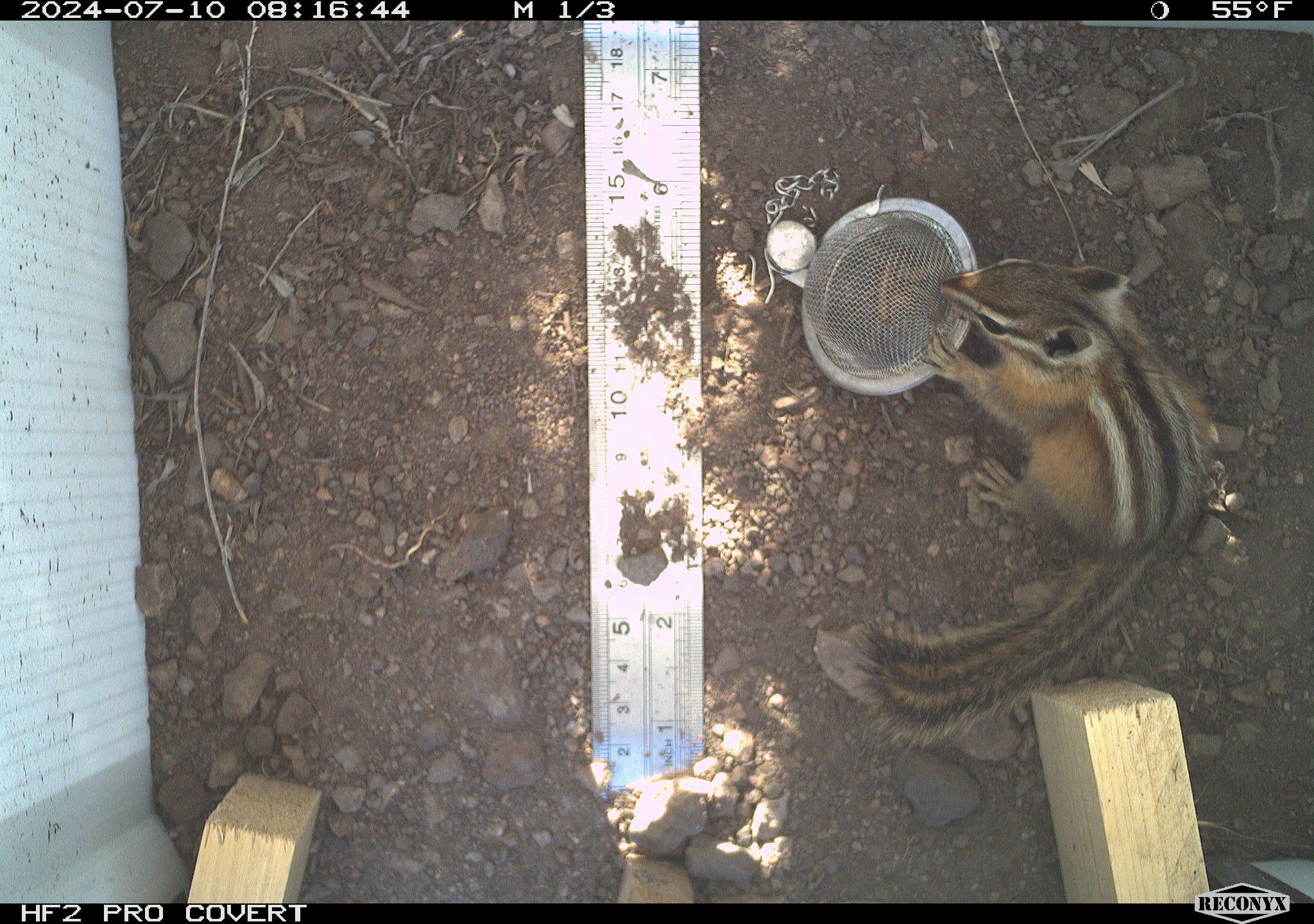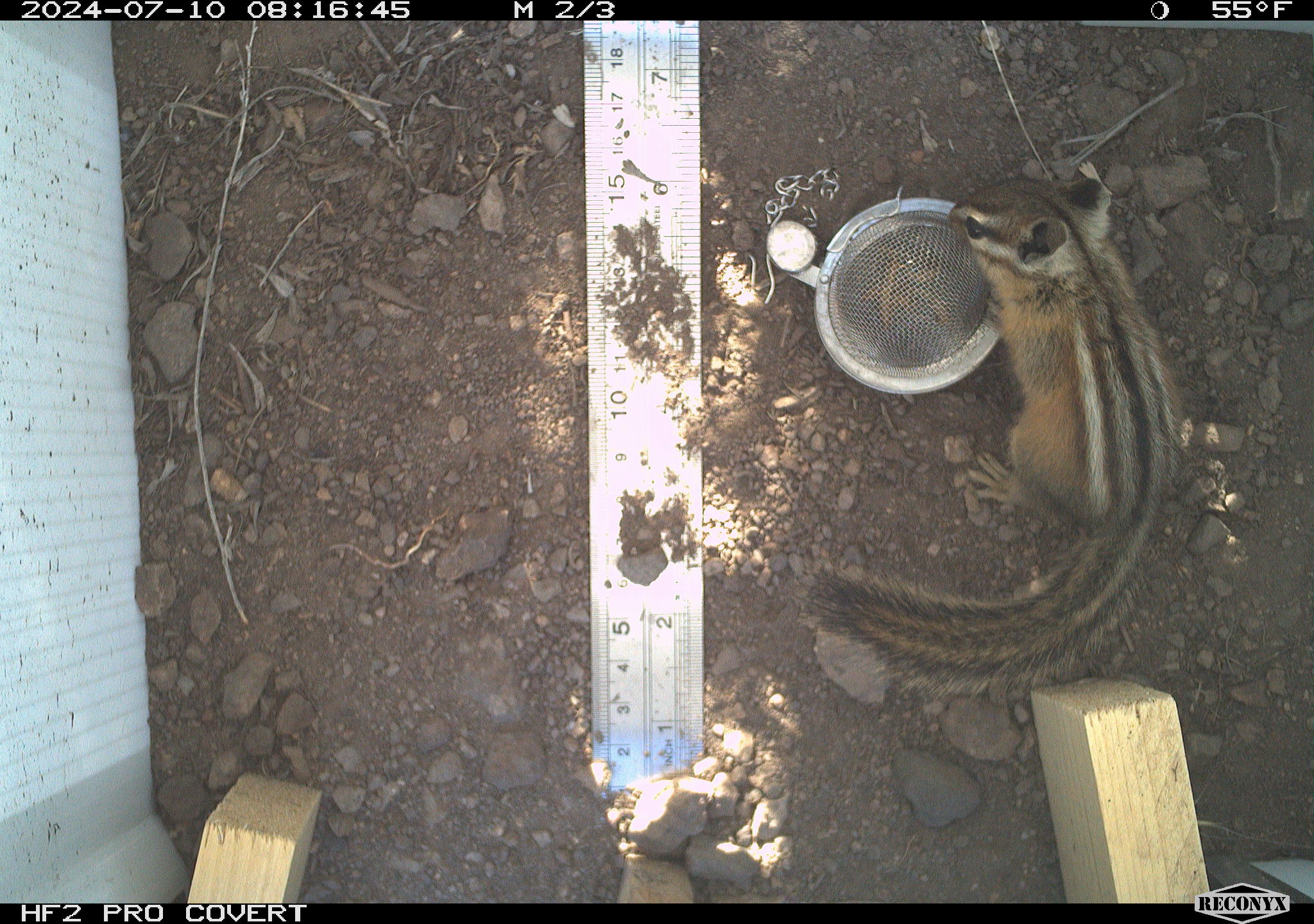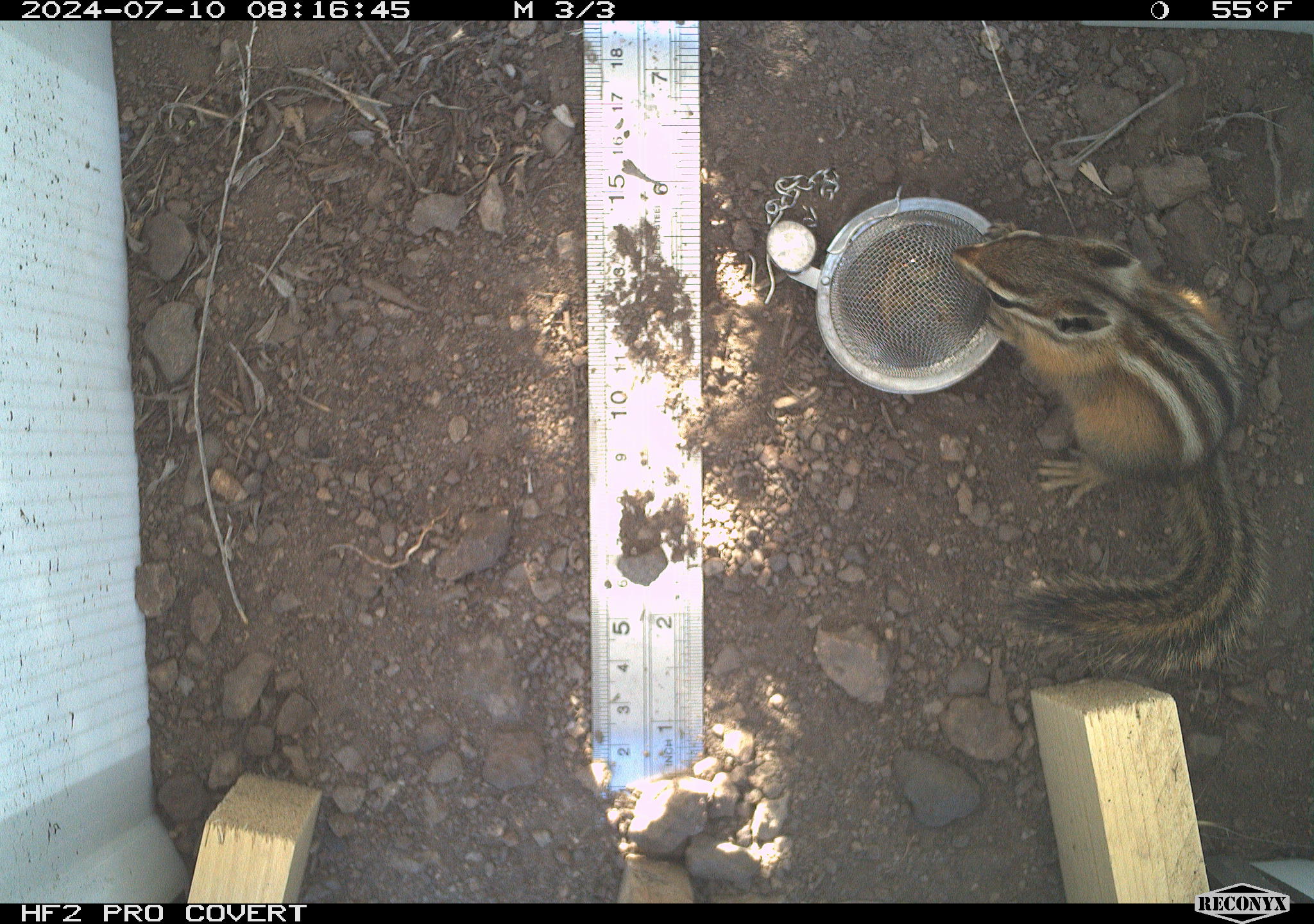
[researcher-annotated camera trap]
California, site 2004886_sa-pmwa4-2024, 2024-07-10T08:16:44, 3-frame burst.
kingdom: Animalia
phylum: Chordata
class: Mammalia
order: Rodentia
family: Sciuridae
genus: Neotamias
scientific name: Neotamias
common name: western chipmunks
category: neotamias species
Neotamias species (western chipmunks) (Neotamias).